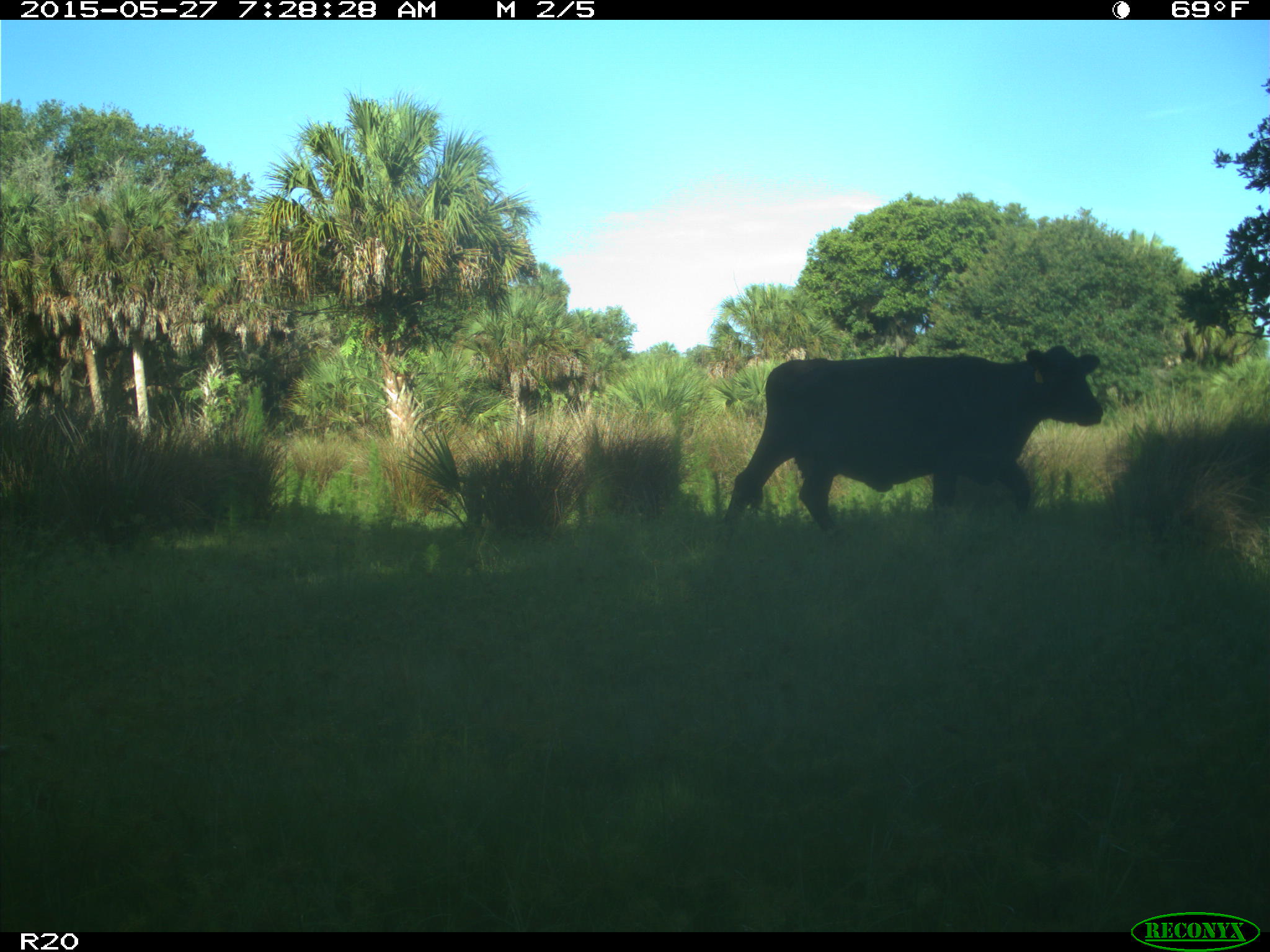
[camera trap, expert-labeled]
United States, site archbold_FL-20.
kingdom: Animalia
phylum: Chordata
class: Mammalia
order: Artiodactyla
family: Bovidae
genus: Bos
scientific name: Bos taurus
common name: domestic cow